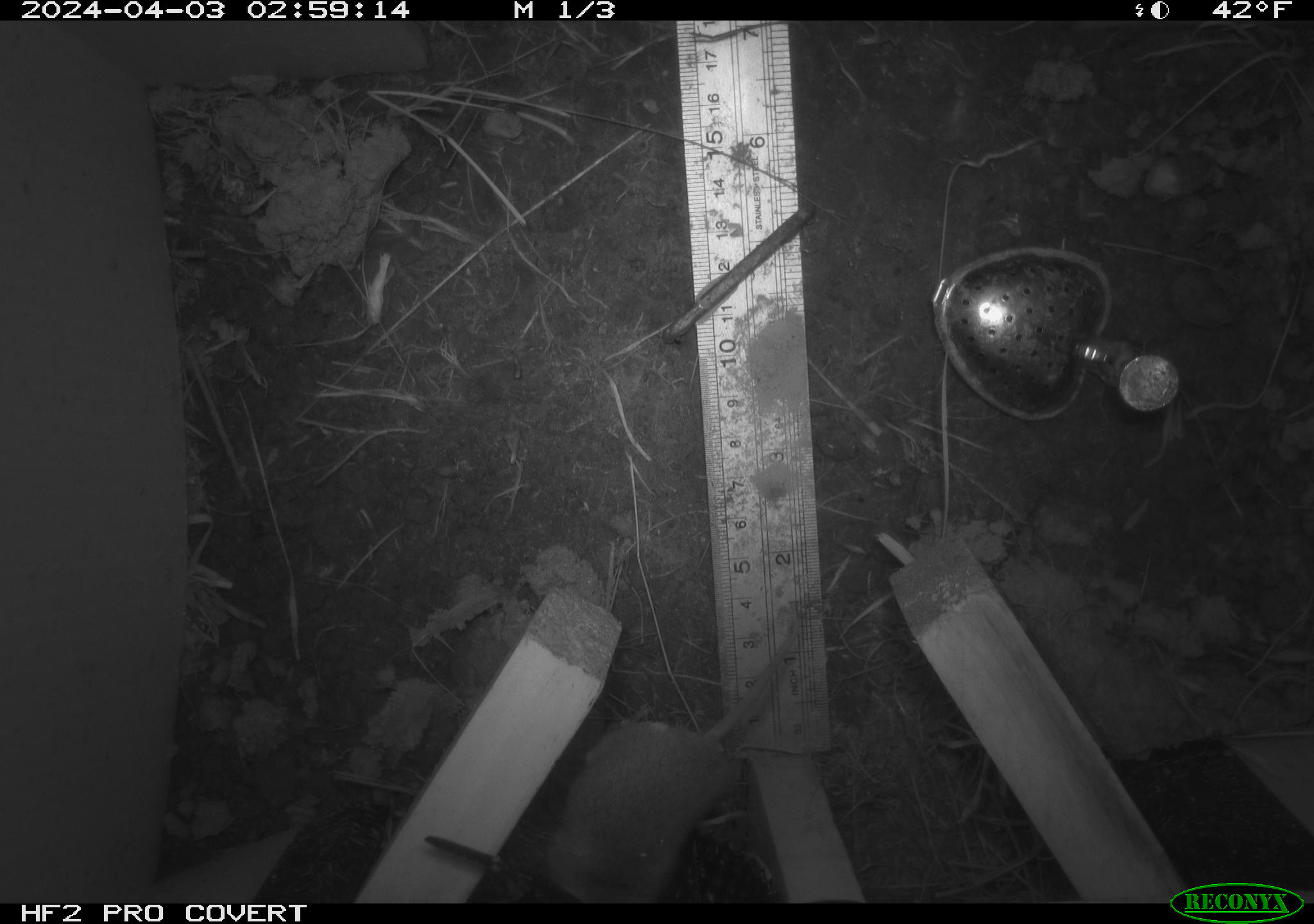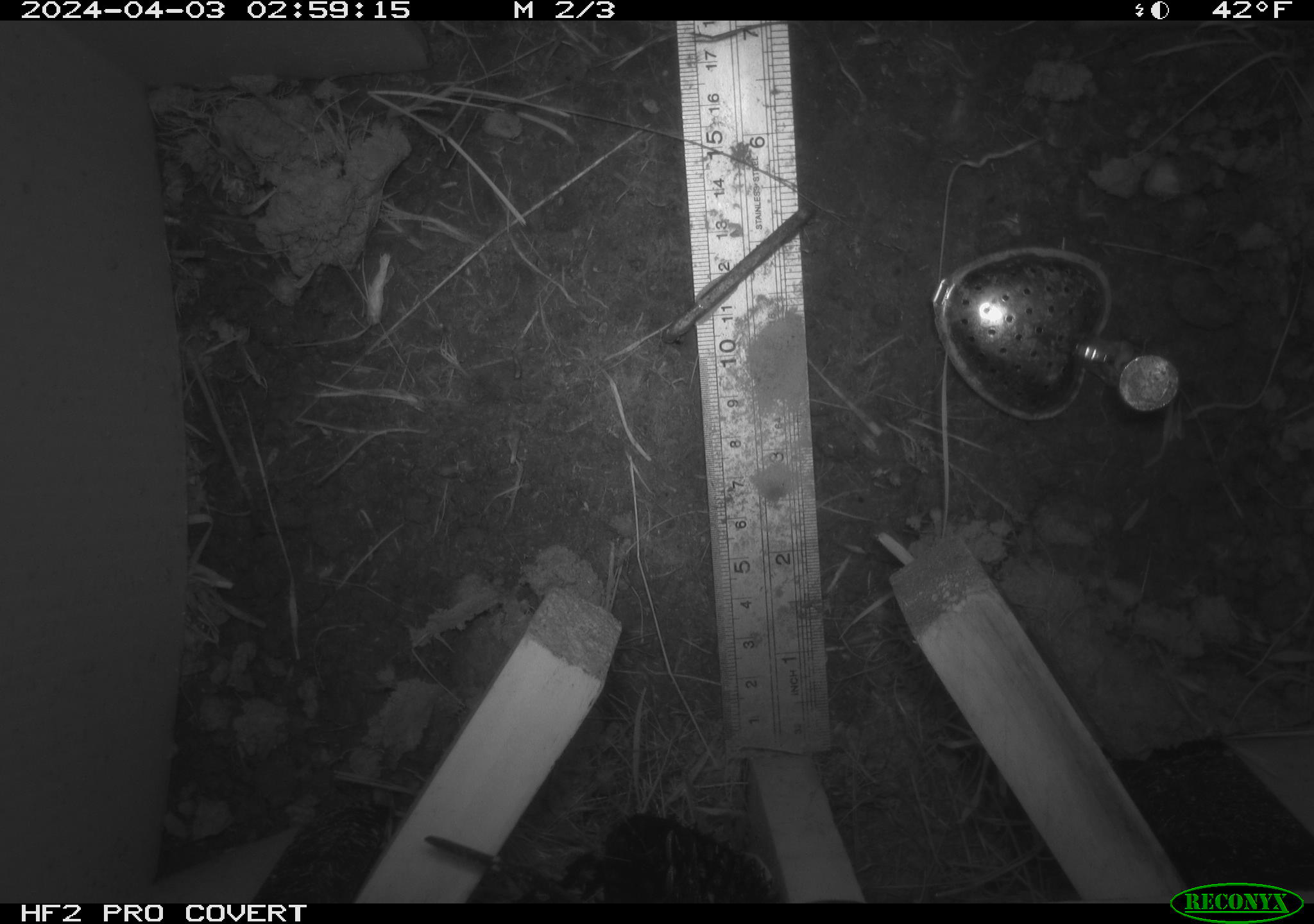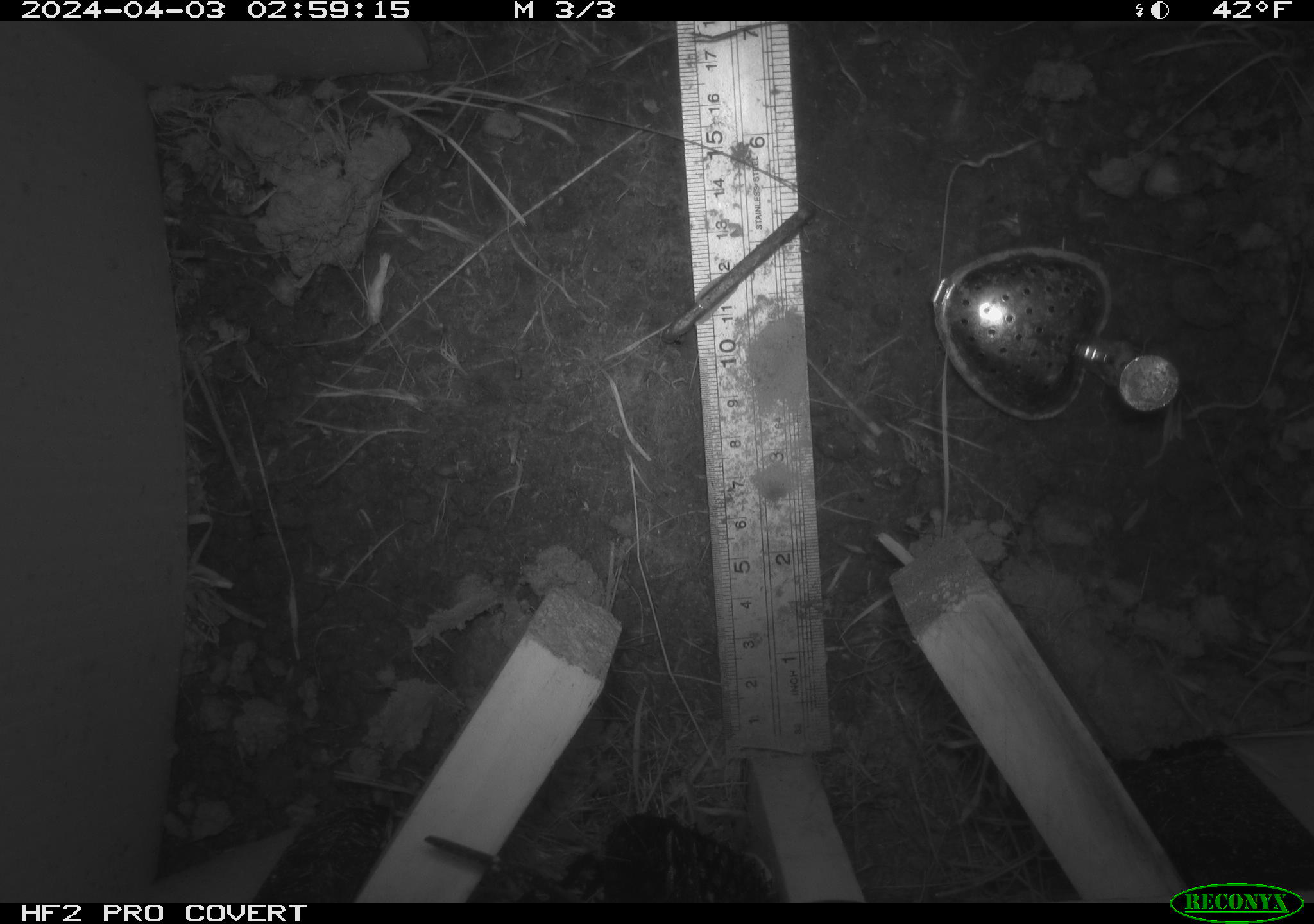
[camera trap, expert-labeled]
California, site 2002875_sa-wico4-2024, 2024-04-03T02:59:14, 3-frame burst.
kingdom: Animalia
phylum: Chordata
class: Mammalia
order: Rodentia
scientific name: Rodentia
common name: rodent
Rodent (Rodentia).